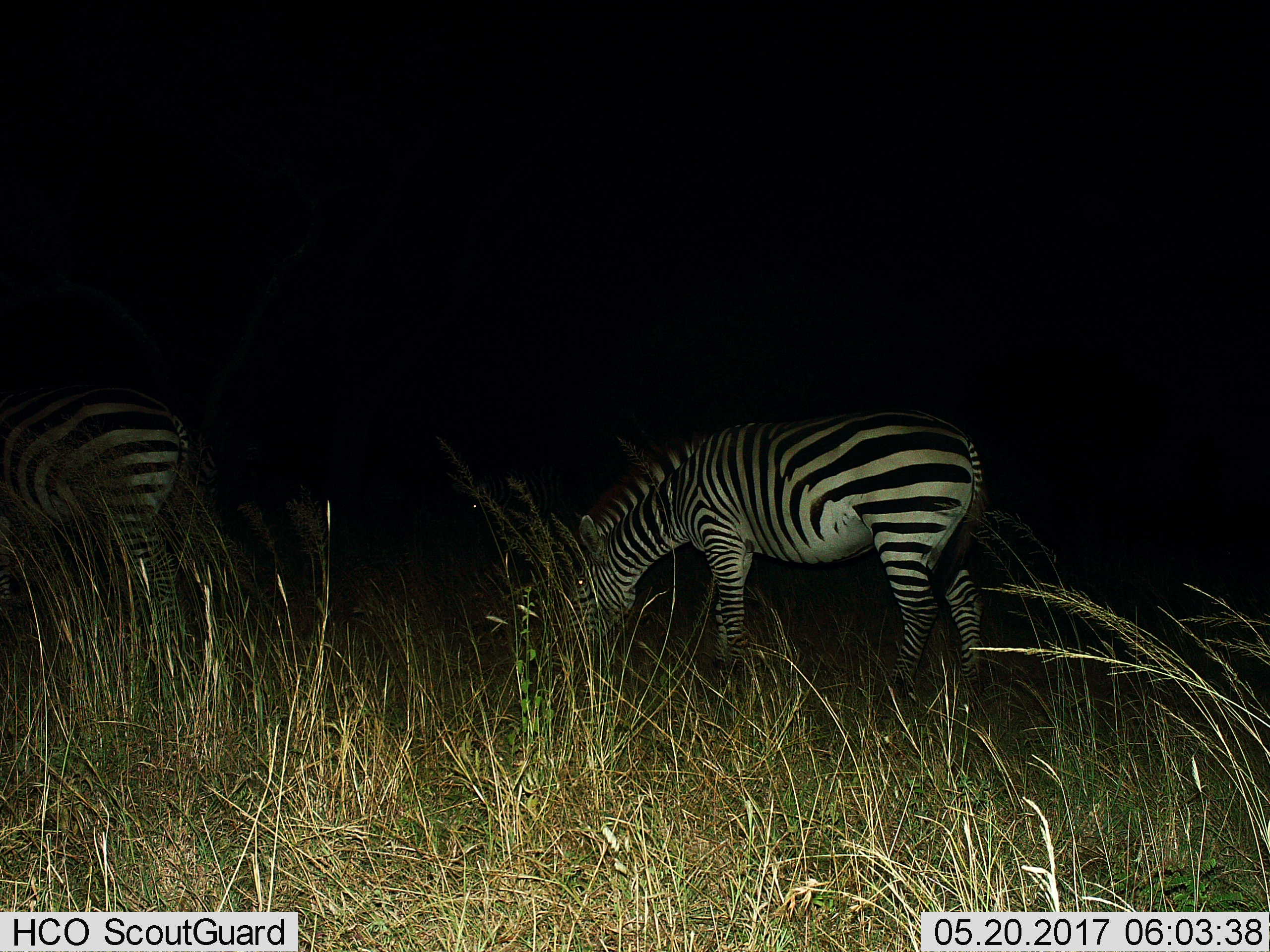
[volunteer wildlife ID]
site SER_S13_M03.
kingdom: Animalia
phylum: Chordata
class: Mammalia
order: Perissodactyla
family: Equidae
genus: Equus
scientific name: Equus quagga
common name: plains zebra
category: zebraplains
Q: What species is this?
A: Zebraplains (plains zebra) (Equus quagga).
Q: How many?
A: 2.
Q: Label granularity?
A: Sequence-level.